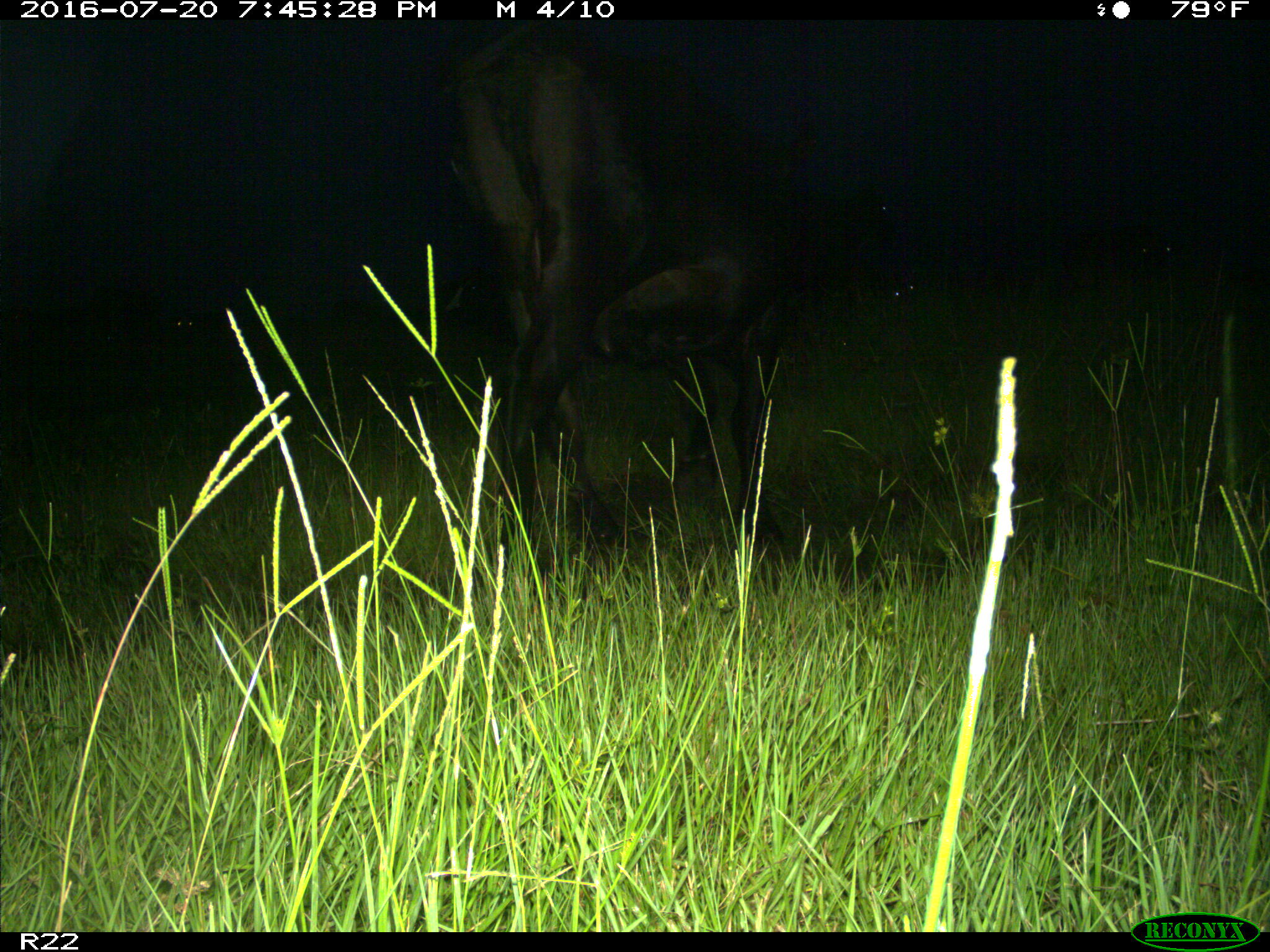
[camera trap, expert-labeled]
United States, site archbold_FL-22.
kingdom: Animalia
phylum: Chordata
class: Mammalia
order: Artiodactyla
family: Bovidae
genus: Bos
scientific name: Bos taurus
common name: domestic cow